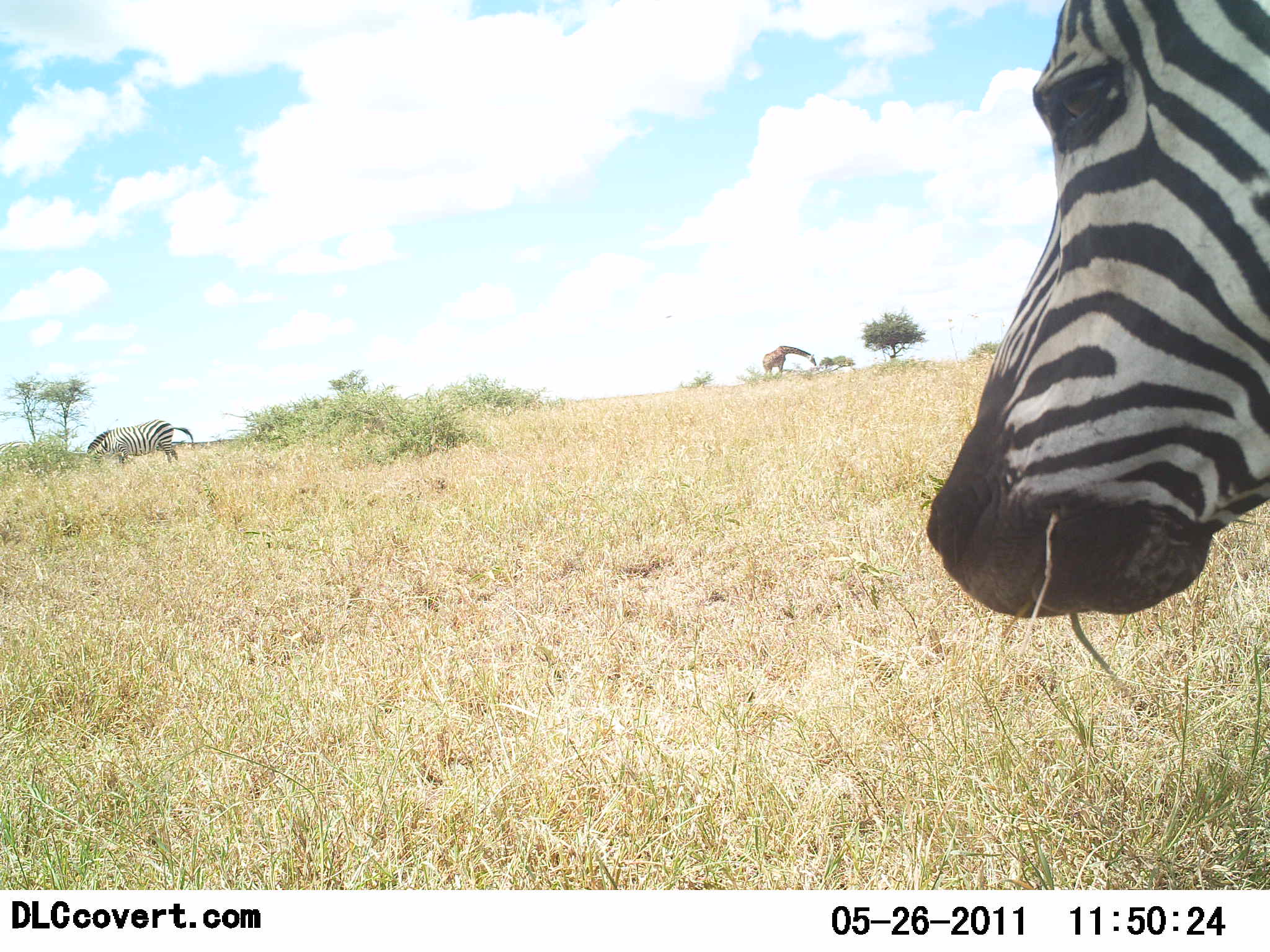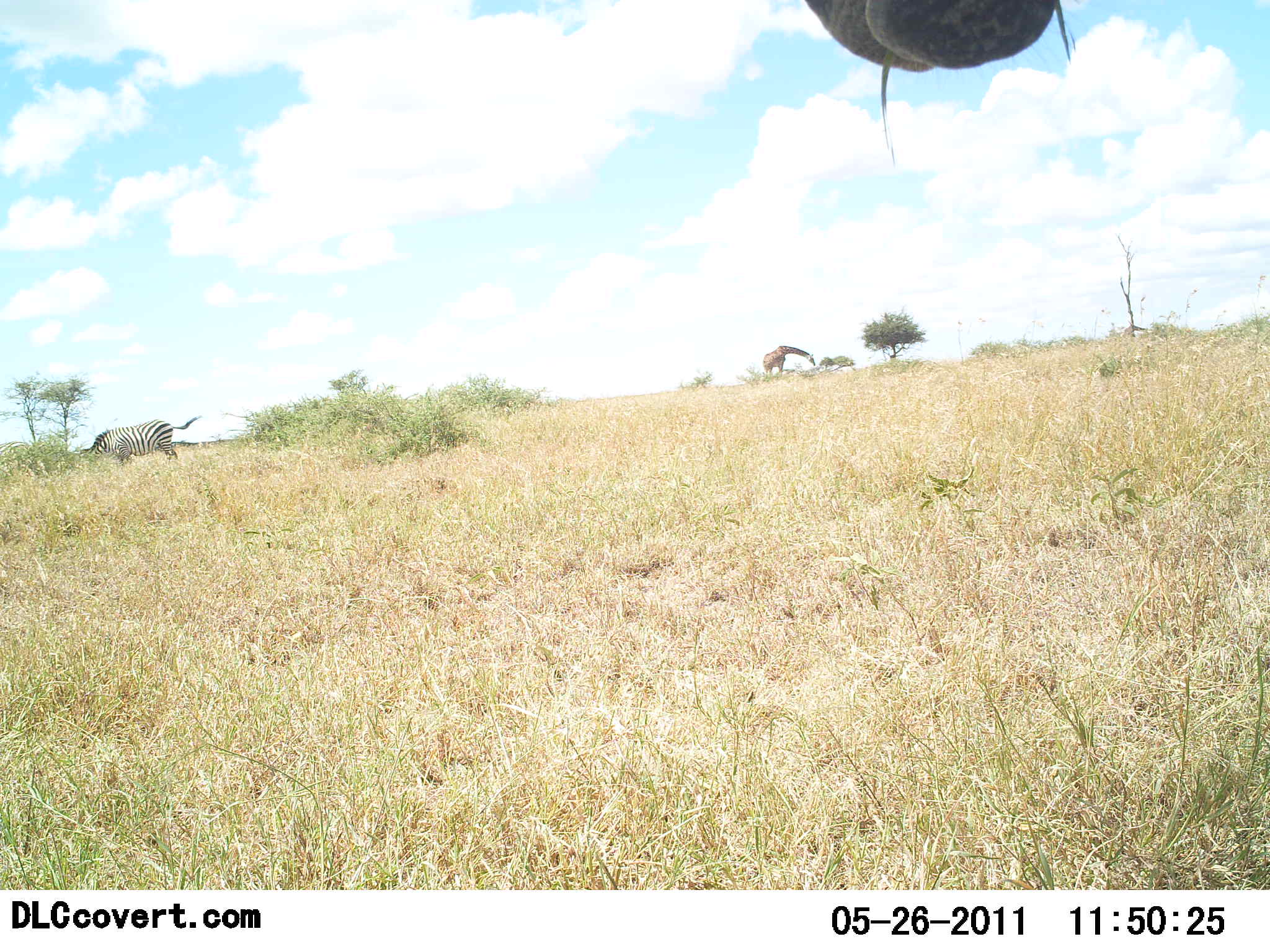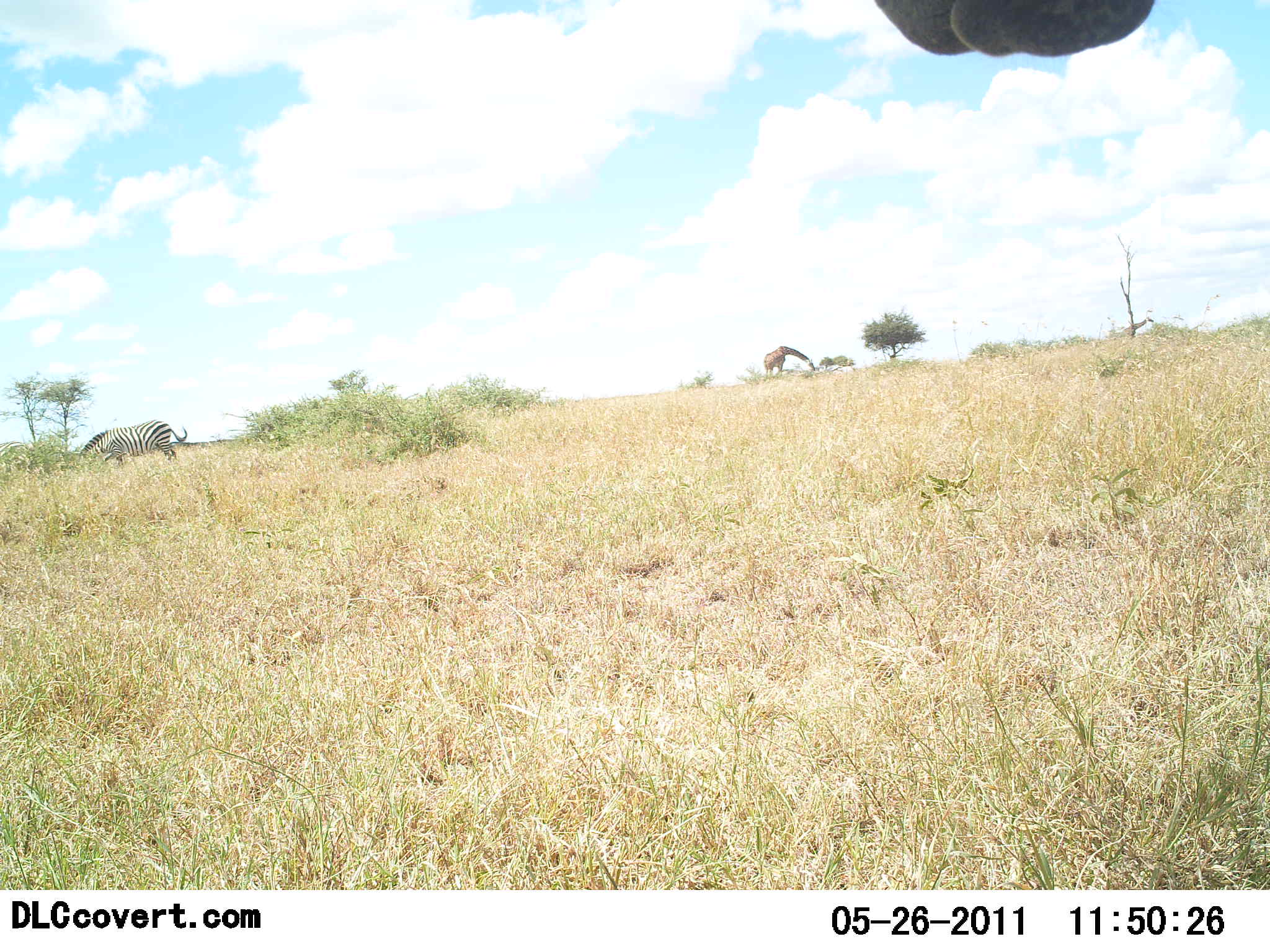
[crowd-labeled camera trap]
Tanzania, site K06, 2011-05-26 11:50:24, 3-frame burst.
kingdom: Animalia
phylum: Chordata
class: Mammalia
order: Artiodactyla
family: Giraffidae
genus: Giraffa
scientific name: Giraffa camelopardalis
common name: giraffe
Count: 1.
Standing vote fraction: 17%.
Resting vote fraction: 0%.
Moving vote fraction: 0%.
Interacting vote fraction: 0%.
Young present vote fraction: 0%.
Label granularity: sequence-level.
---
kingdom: Animalia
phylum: Chordata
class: Mammalia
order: Perissodactyla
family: Equidae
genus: Equus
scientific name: Equus quagga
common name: plains zebra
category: zebra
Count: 2.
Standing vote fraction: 21%.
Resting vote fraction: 0%.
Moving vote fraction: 7%.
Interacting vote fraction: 0%.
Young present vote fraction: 0%.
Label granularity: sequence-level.